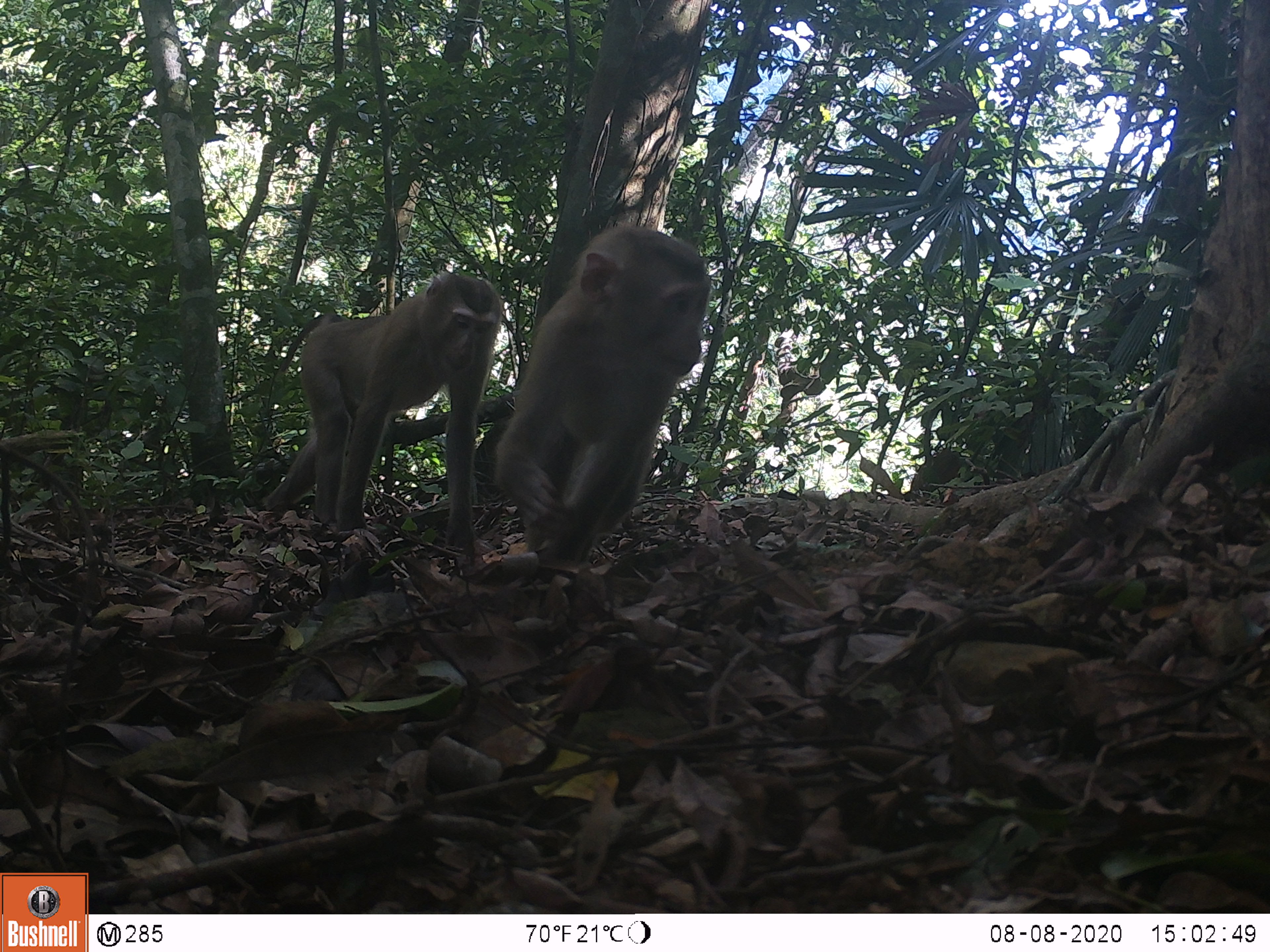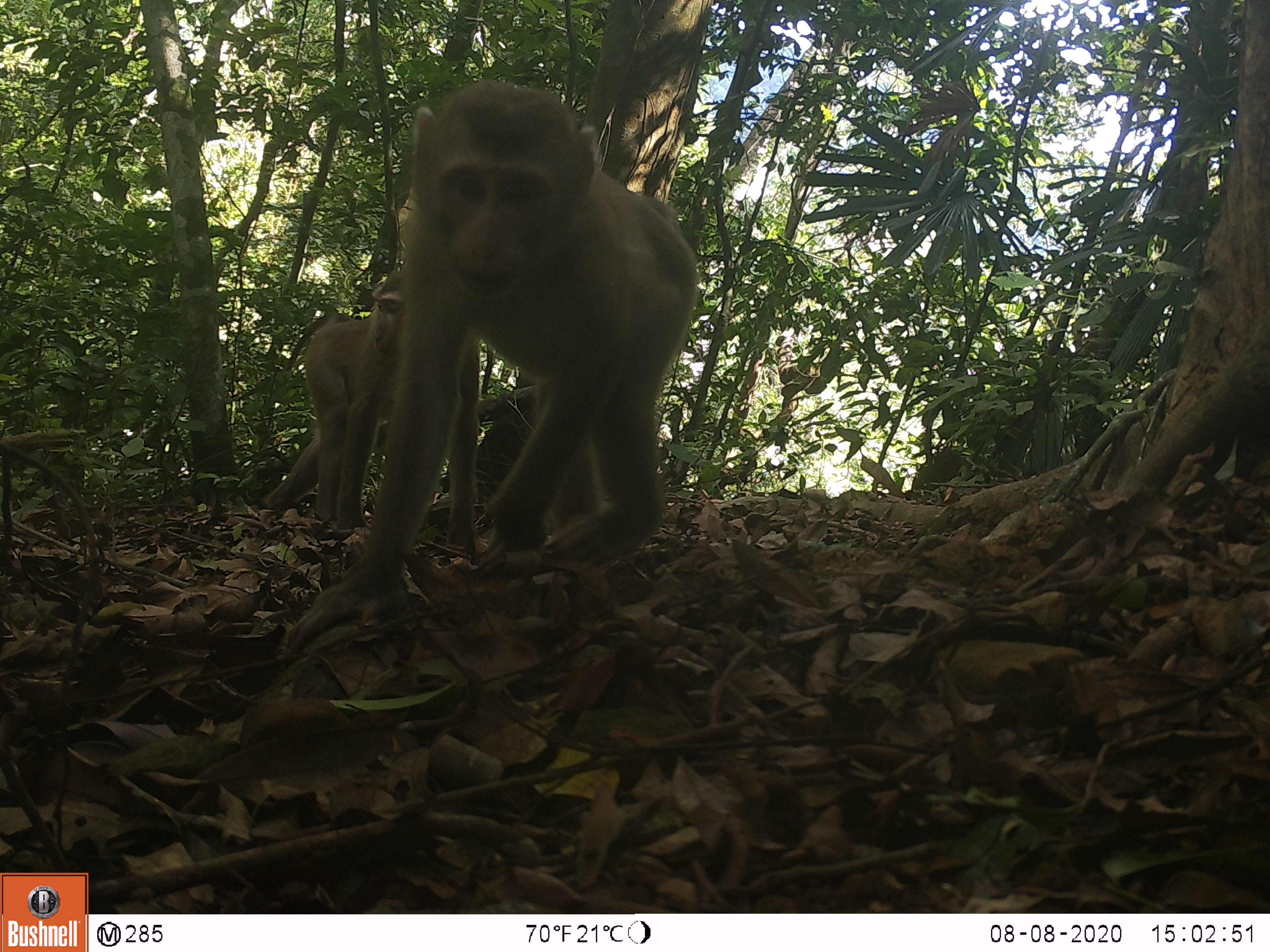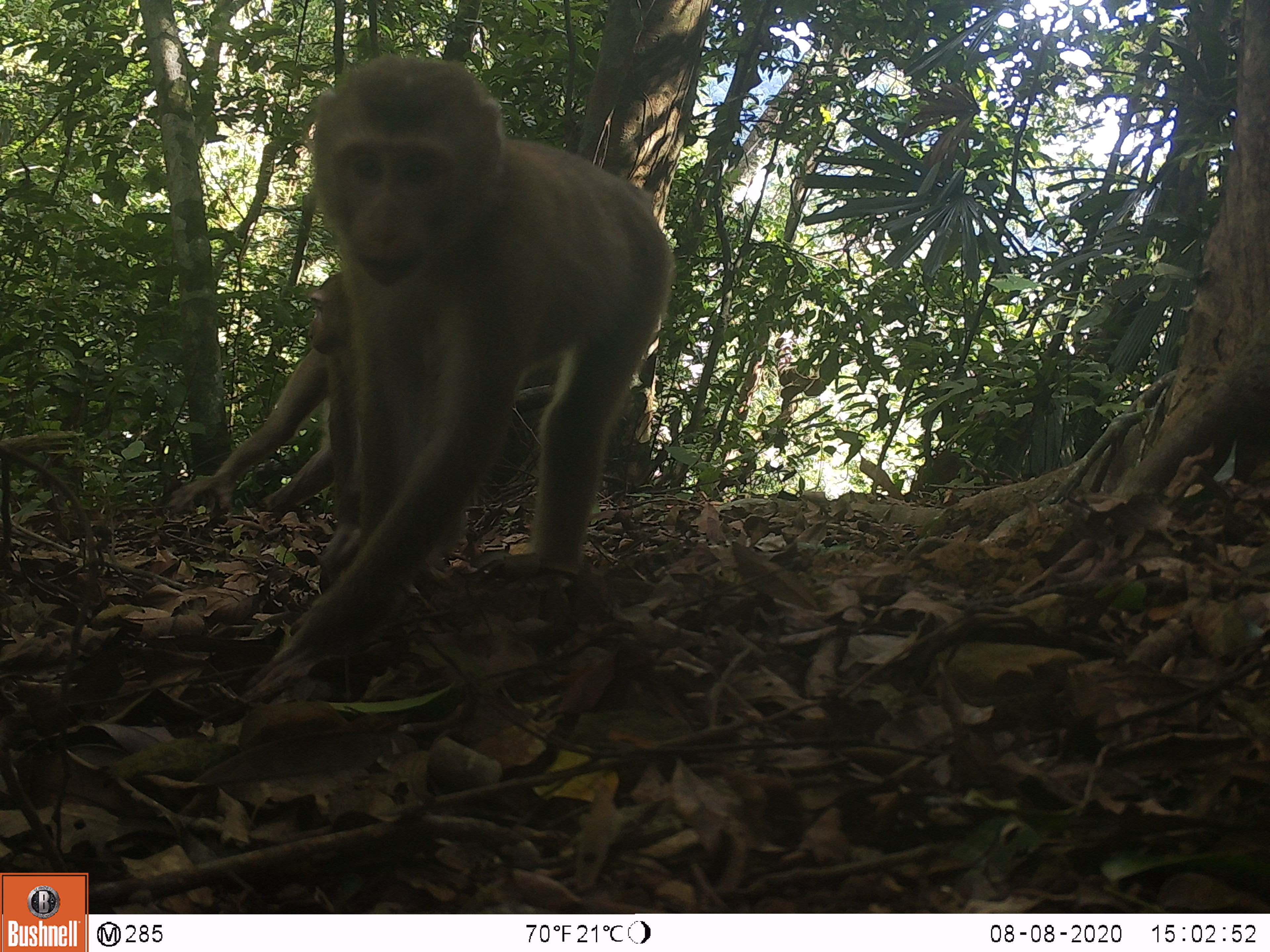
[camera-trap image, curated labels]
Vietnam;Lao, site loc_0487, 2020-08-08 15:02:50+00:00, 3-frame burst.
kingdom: Animalia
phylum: Chordata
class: Mammalia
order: Primates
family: Cercopithecidae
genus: Macaca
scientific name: Macaca nemestrina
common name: pig-tailed macaque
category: pig tailed macaque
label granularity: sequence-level